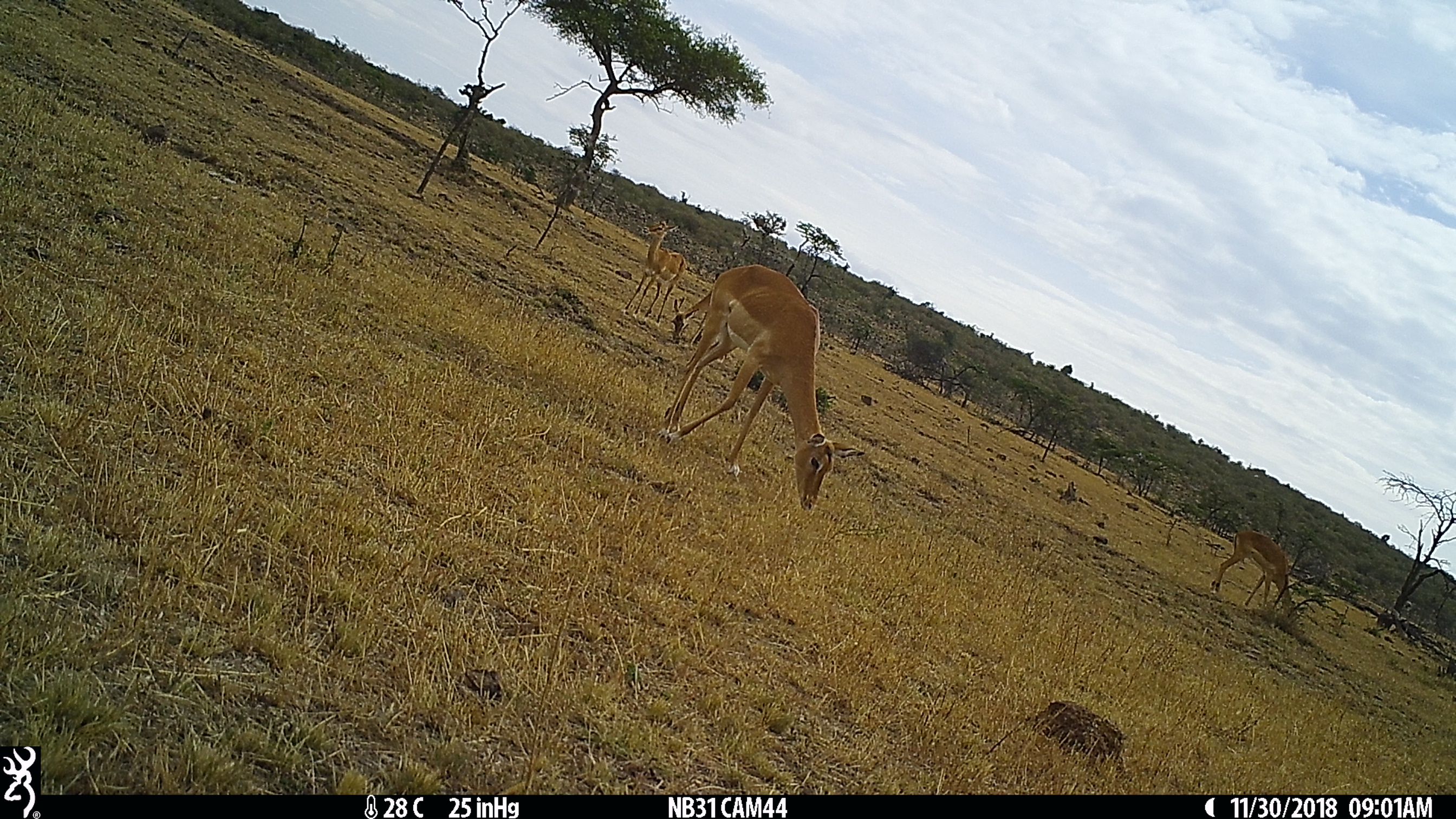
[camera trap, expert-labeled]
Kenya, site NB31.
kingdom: Animalia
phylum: Chordata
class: Mammalia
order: Artiodactyla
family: Bovidae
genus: Aepyceros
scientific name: Aepyceros melampus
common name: impala